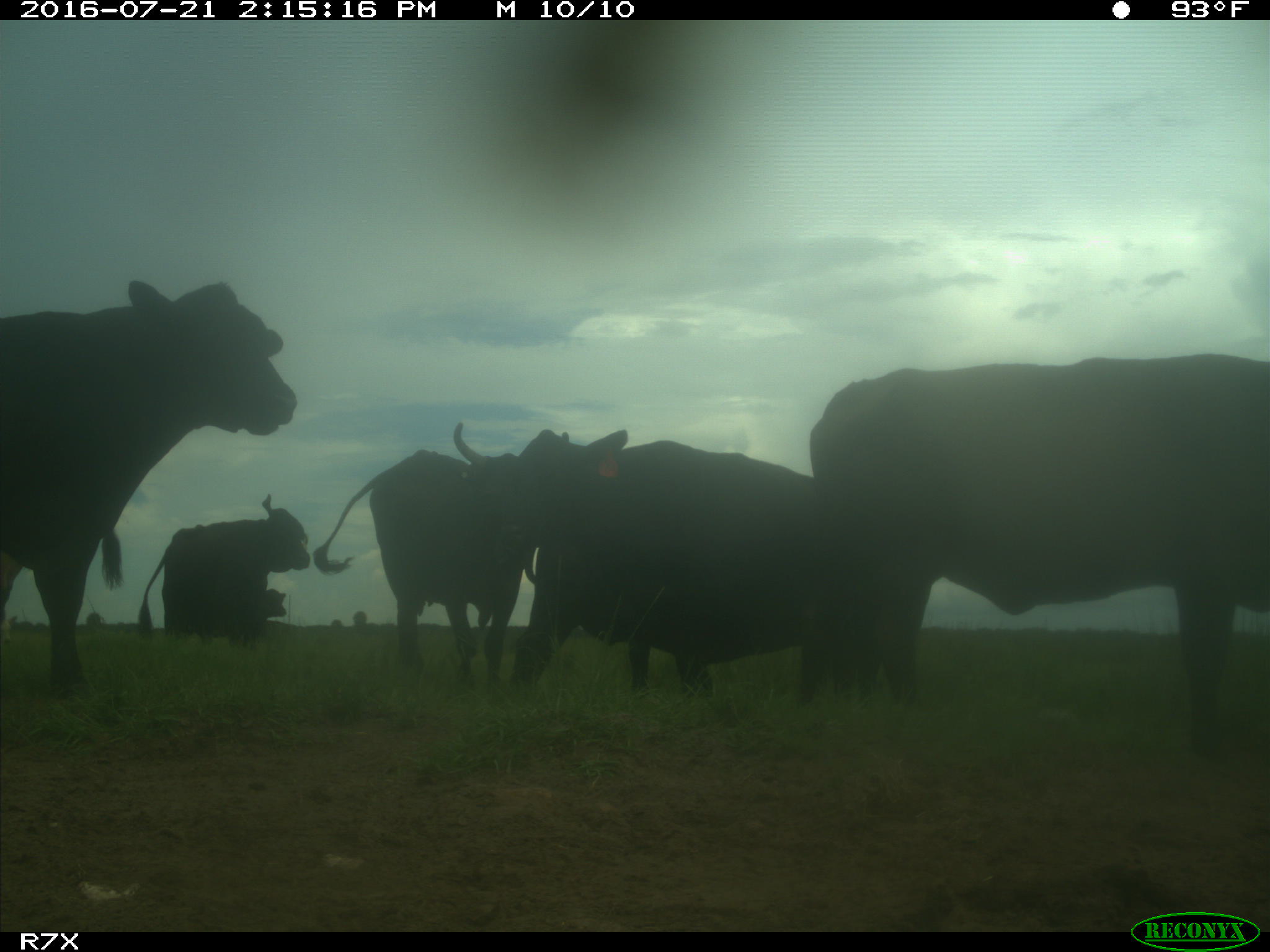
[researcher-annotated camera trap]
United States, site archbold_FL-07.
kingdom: Animalia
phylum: Chordata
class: Mammalia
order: Artiodactyla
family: Bovidae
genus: Bos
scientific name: Bos taurus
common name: domestic cow